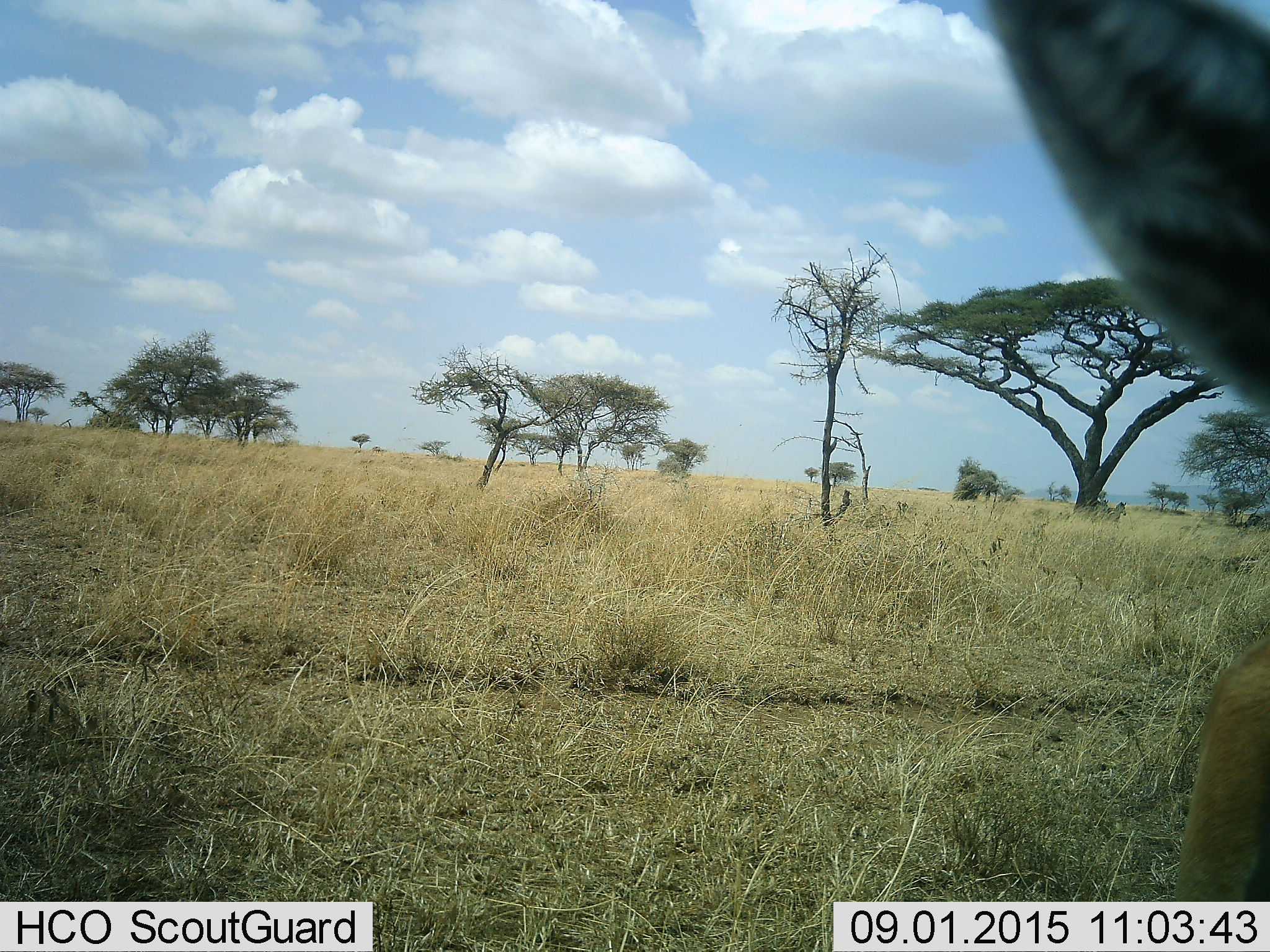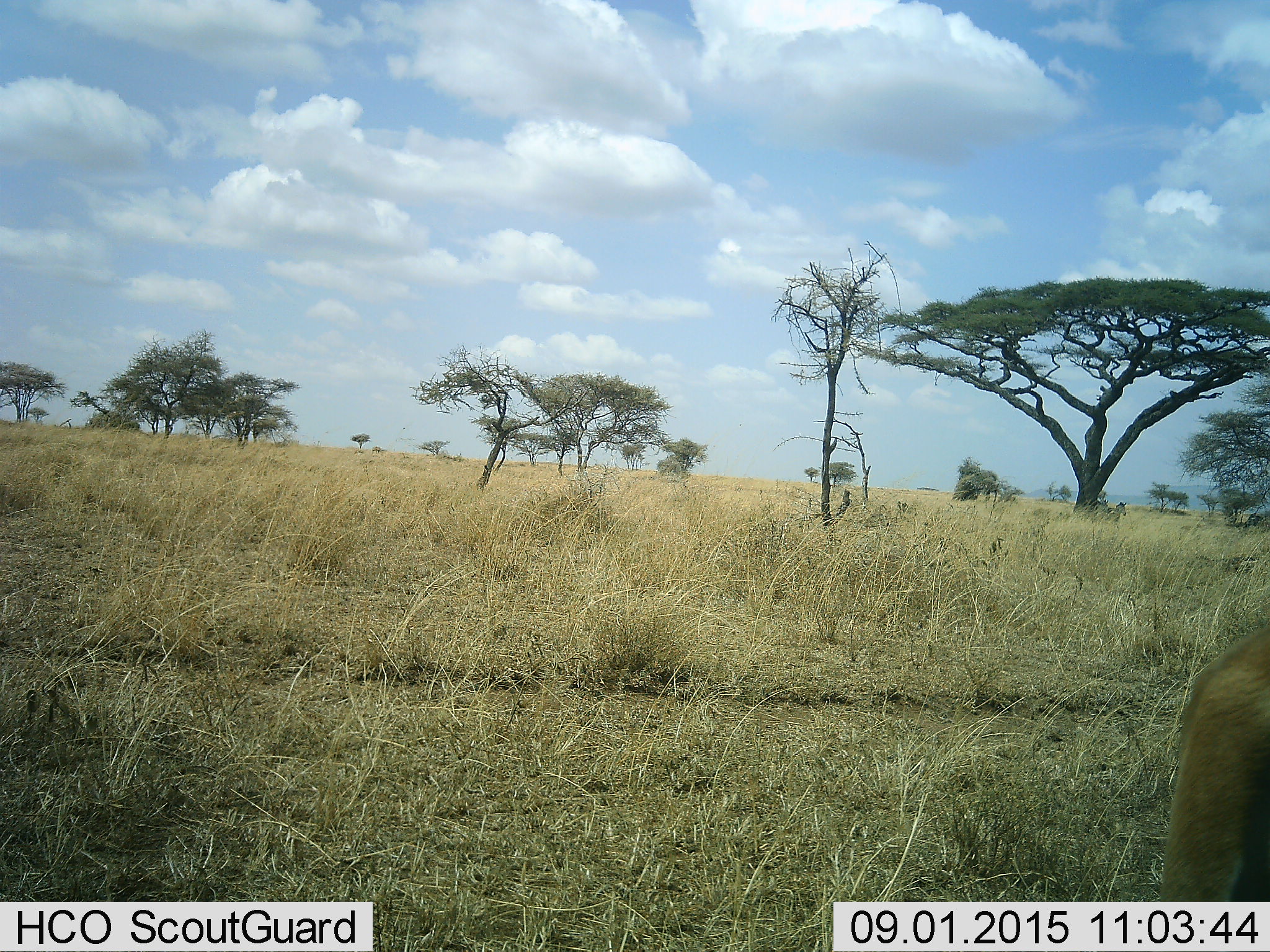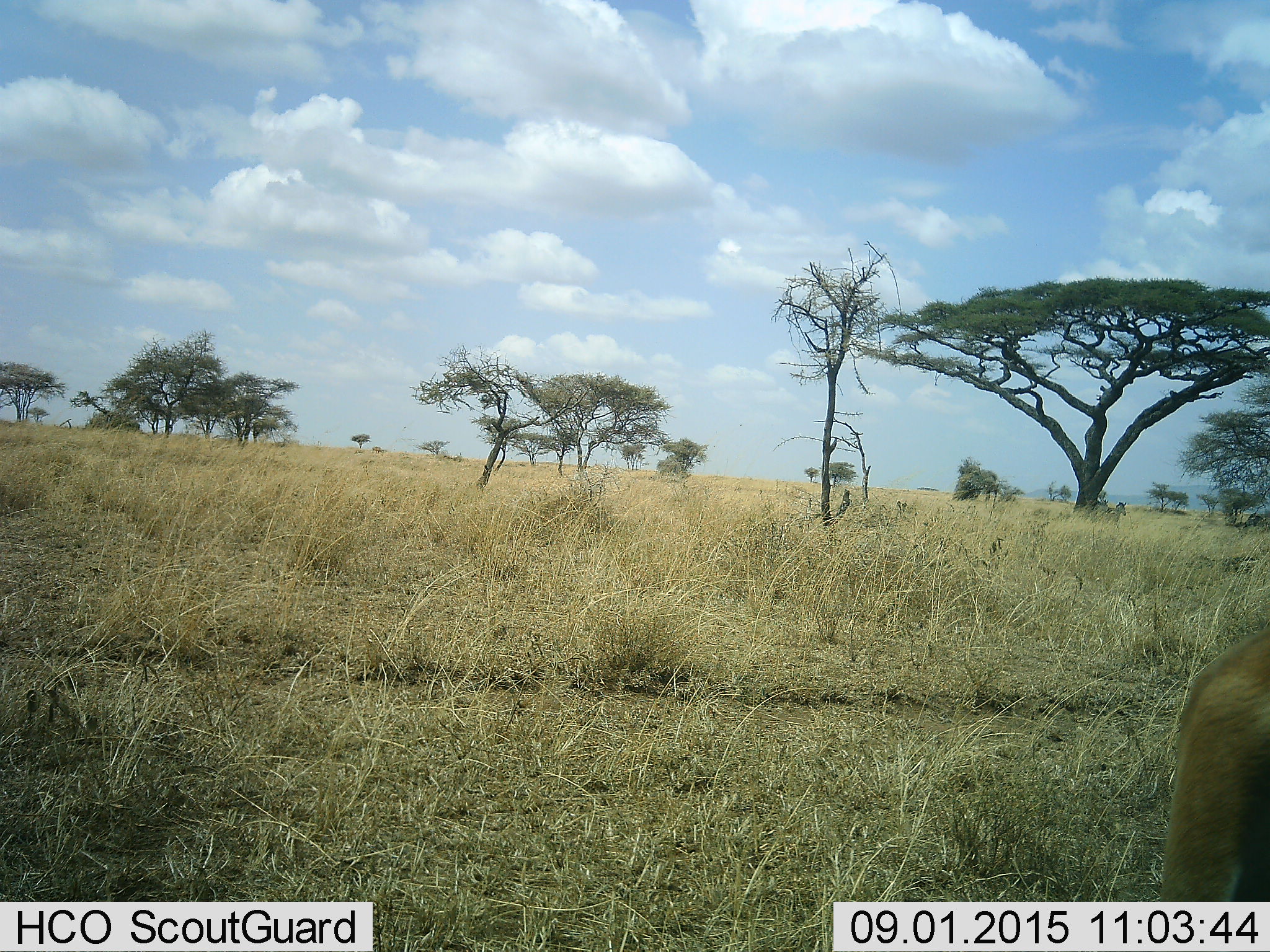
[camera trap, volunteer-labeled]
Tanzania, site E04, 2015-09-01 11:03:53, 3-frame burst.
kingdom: Animalia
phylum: Chordata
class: Mammalia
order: Artiodactyla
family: Bovidae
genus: Eudorcas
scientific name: Eudorcas thomsonii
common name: thomson's gazelle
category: gazellethomsons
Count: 1.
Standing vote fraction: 50%.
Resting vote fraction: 12%.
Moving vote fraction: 25%.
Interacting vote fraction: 0%.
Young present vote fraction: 0%.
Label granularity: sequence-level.